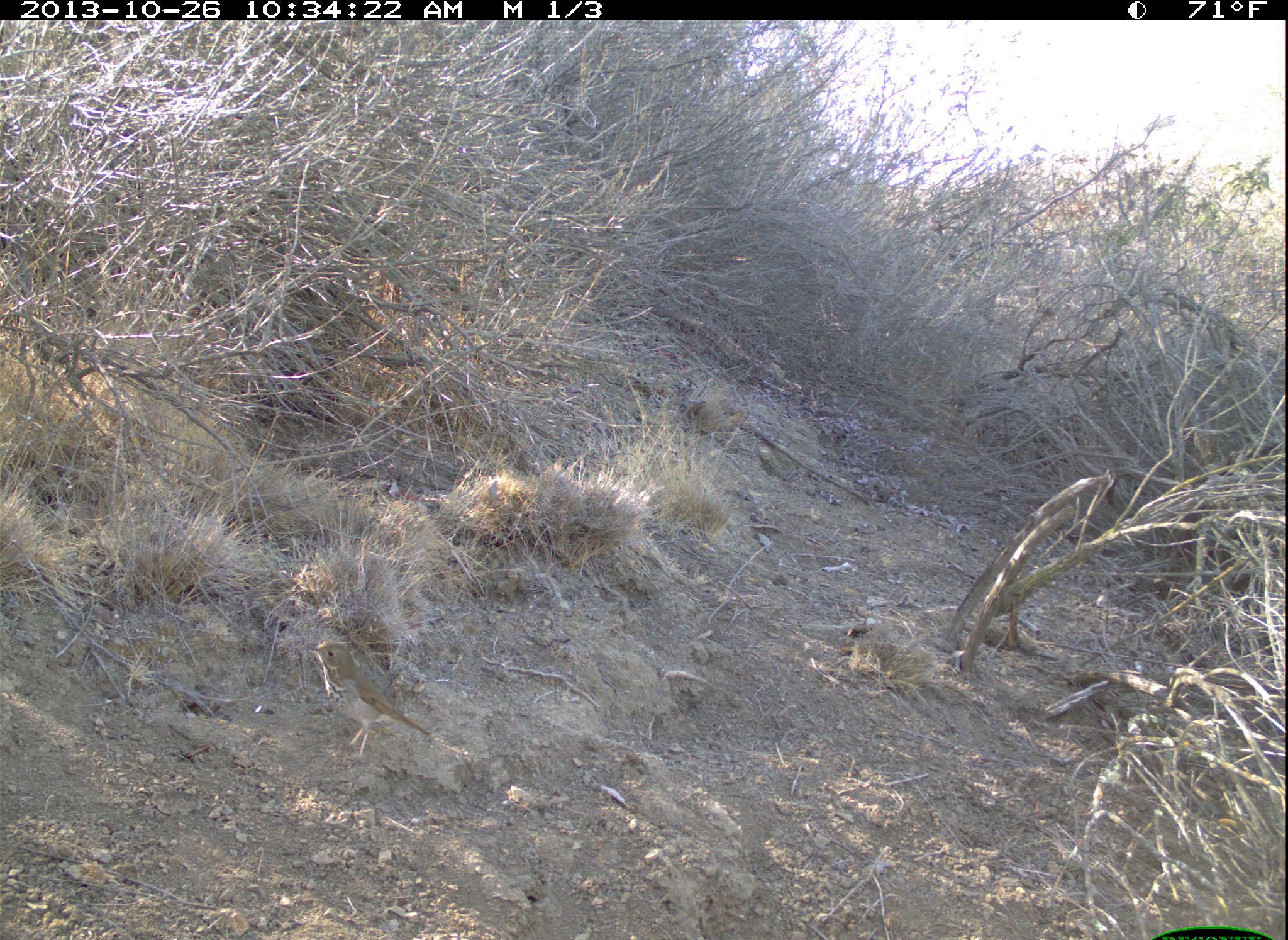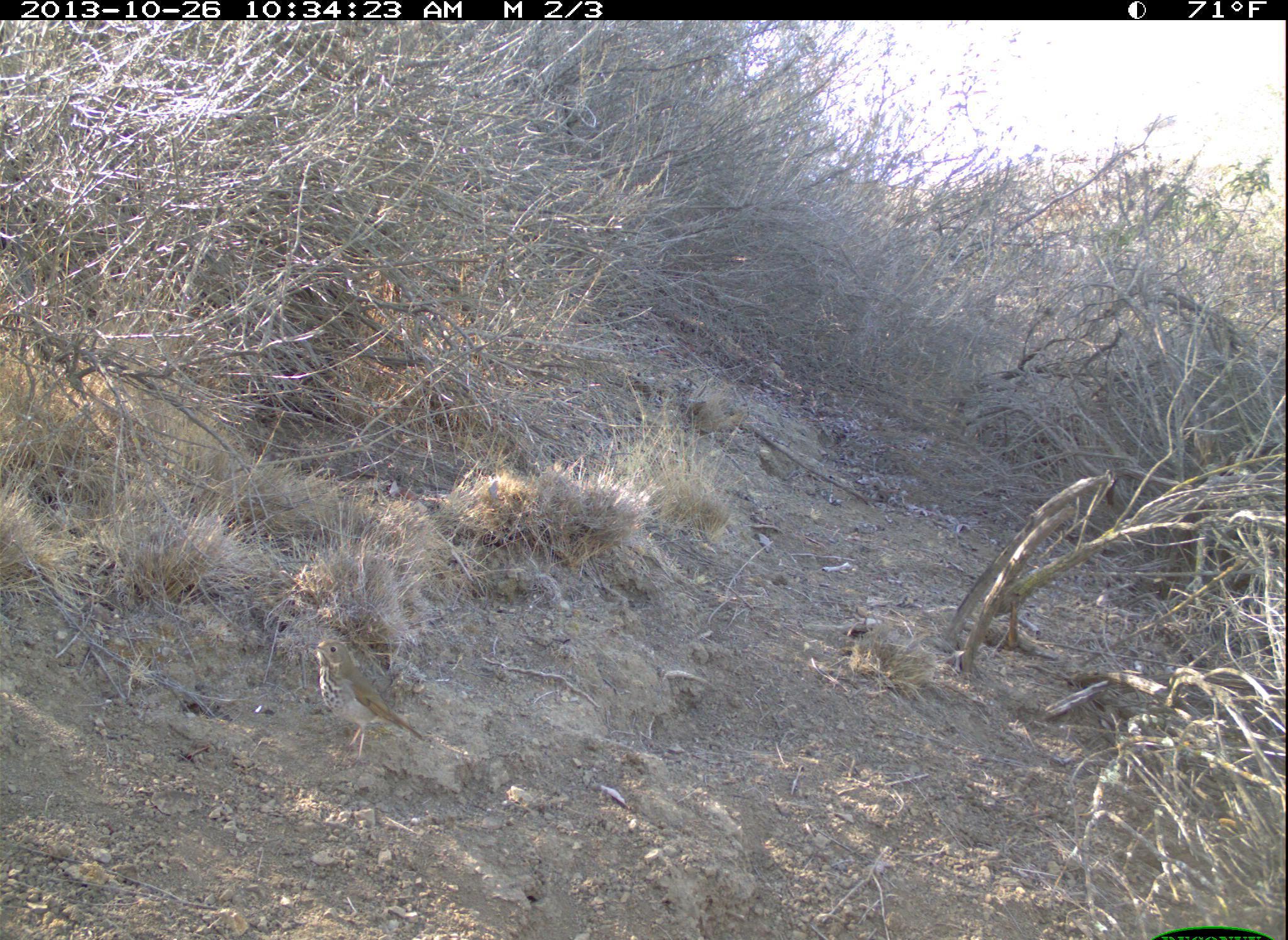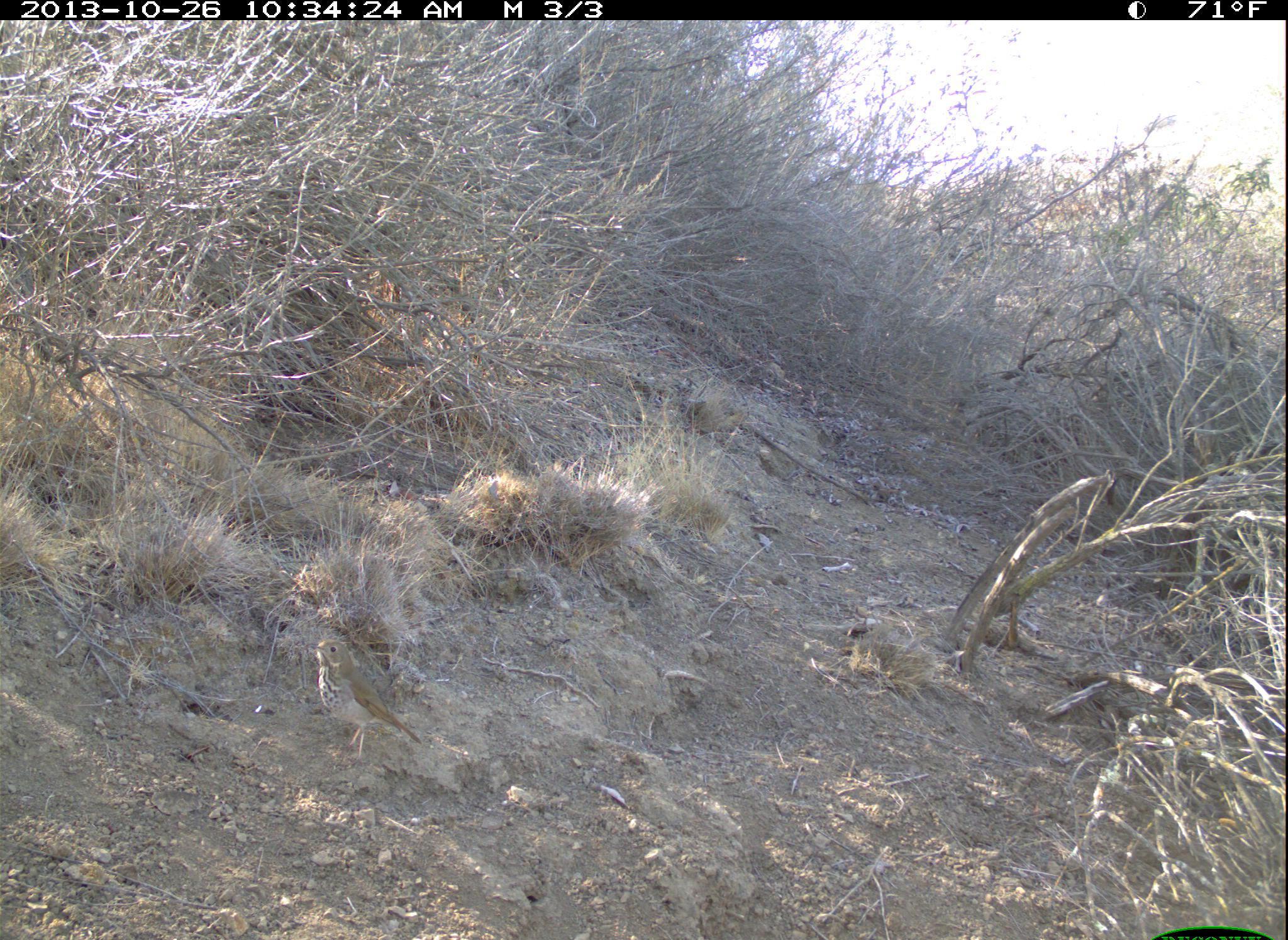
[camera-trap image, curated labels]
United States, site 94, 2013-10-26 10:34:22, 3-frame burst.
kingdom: Animalia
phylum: Chordata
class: Aves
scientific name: Aves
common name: bird